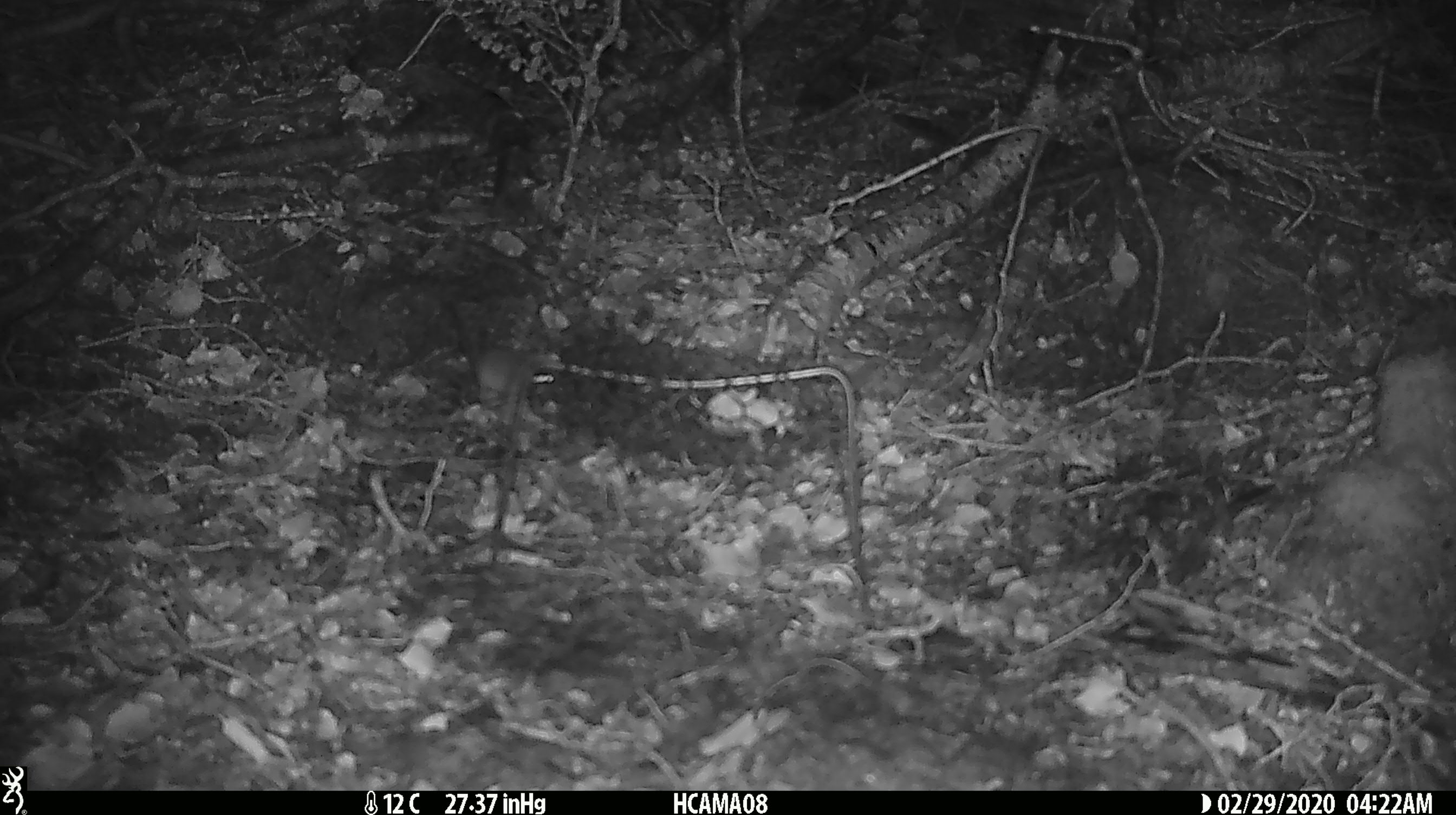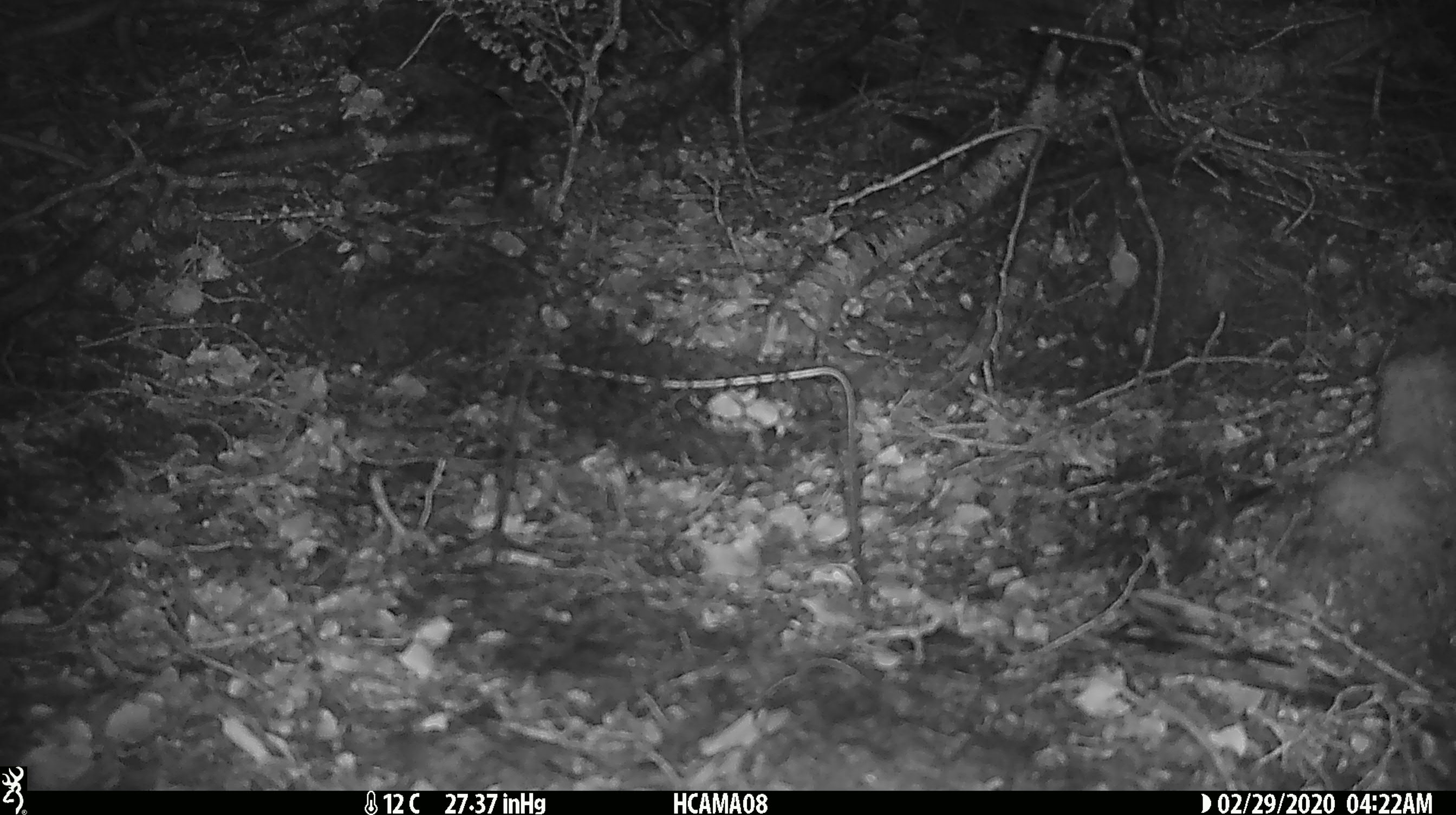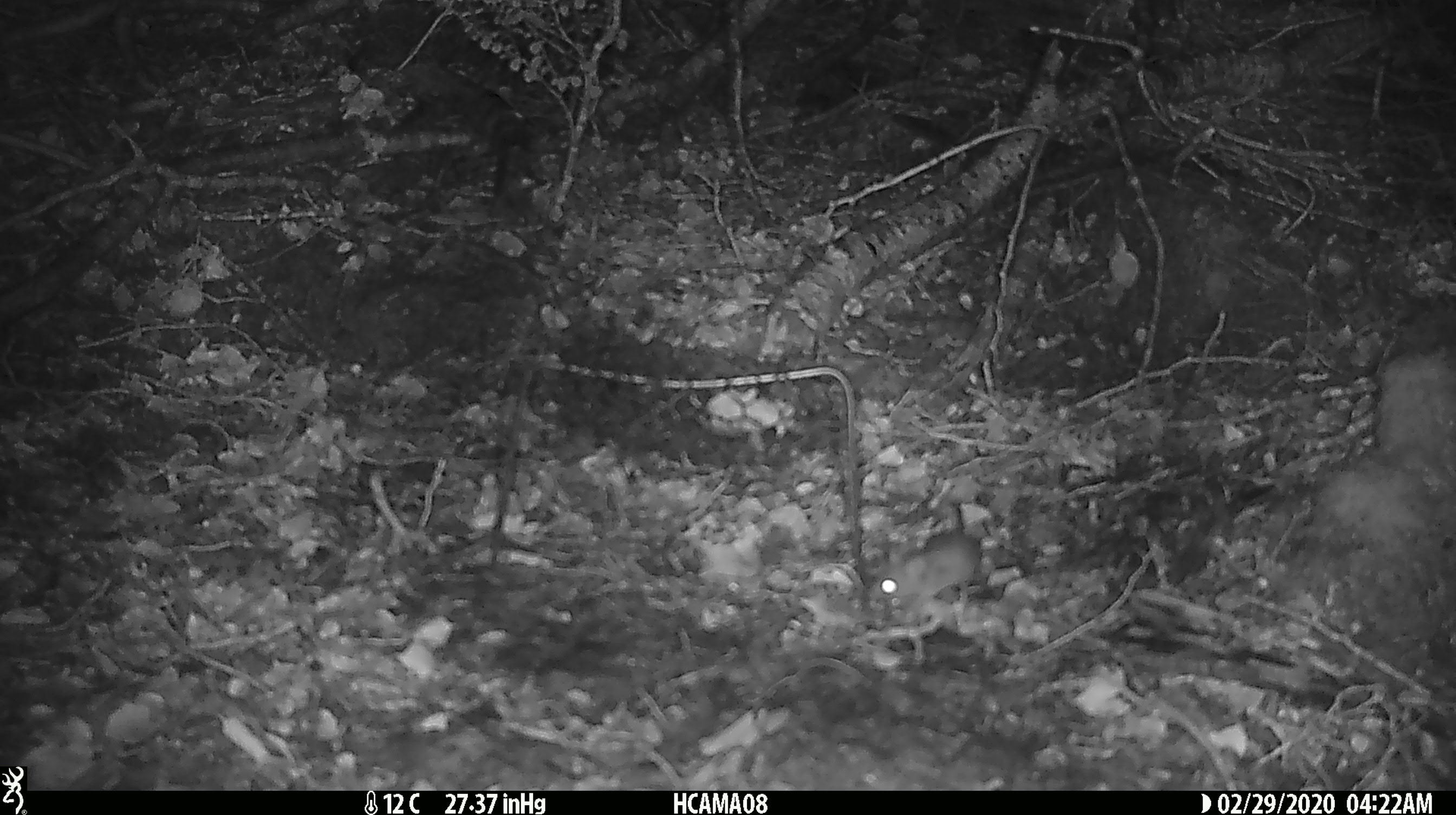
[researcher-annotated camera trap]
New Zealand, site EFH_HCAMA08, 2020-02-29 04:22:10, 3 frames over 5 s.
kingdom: Animalia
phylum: Chordata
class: Mammalia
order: Rodentia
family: Muridae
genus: Mus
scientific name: Mus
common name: mouse